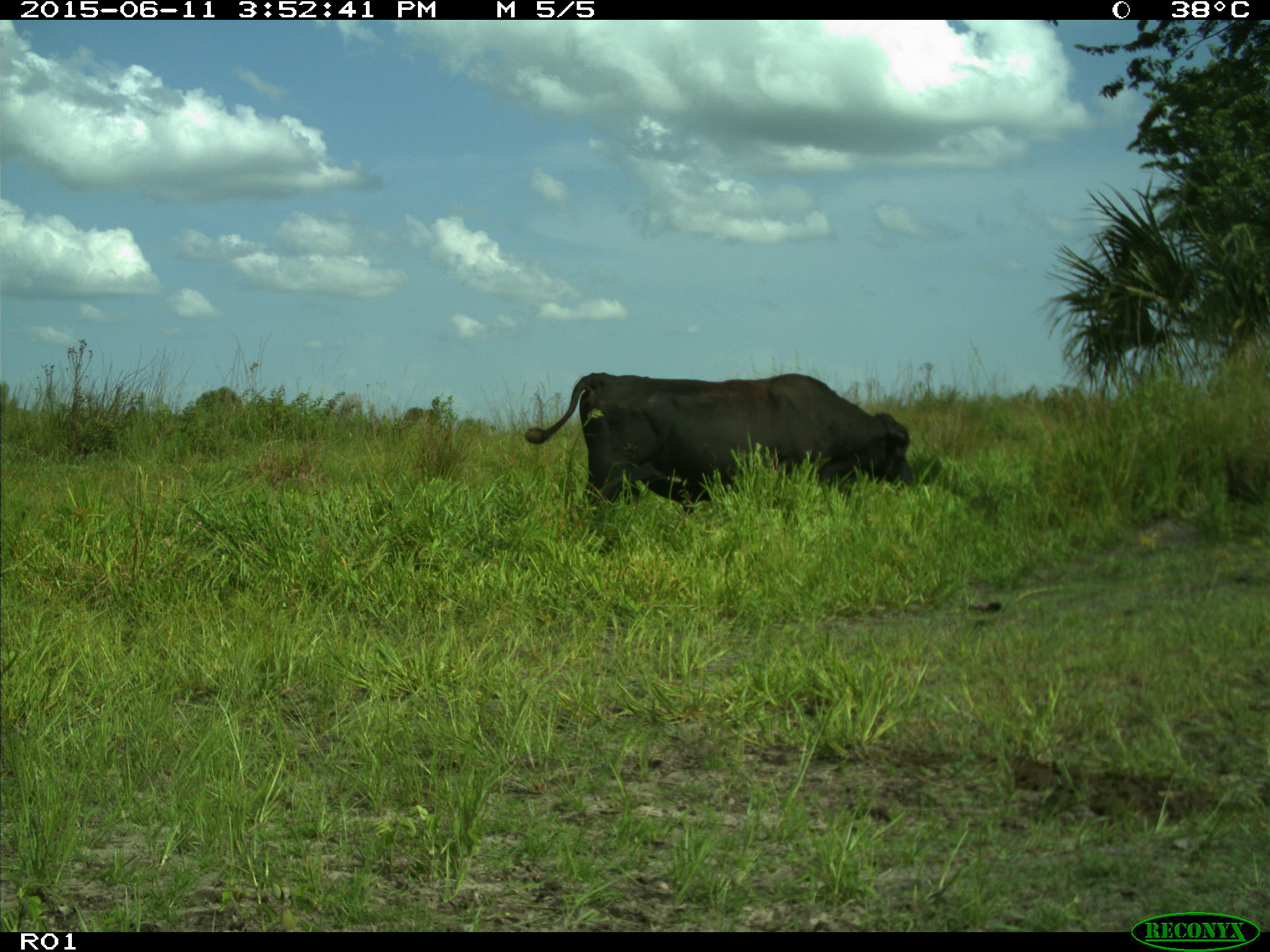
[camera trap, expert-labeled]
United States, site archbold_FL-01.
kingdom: Animalia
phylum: Chordata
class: Mammalia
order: Artiodactyla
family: Bovidae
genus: Bos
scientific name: Bos taurus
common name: domestic cow